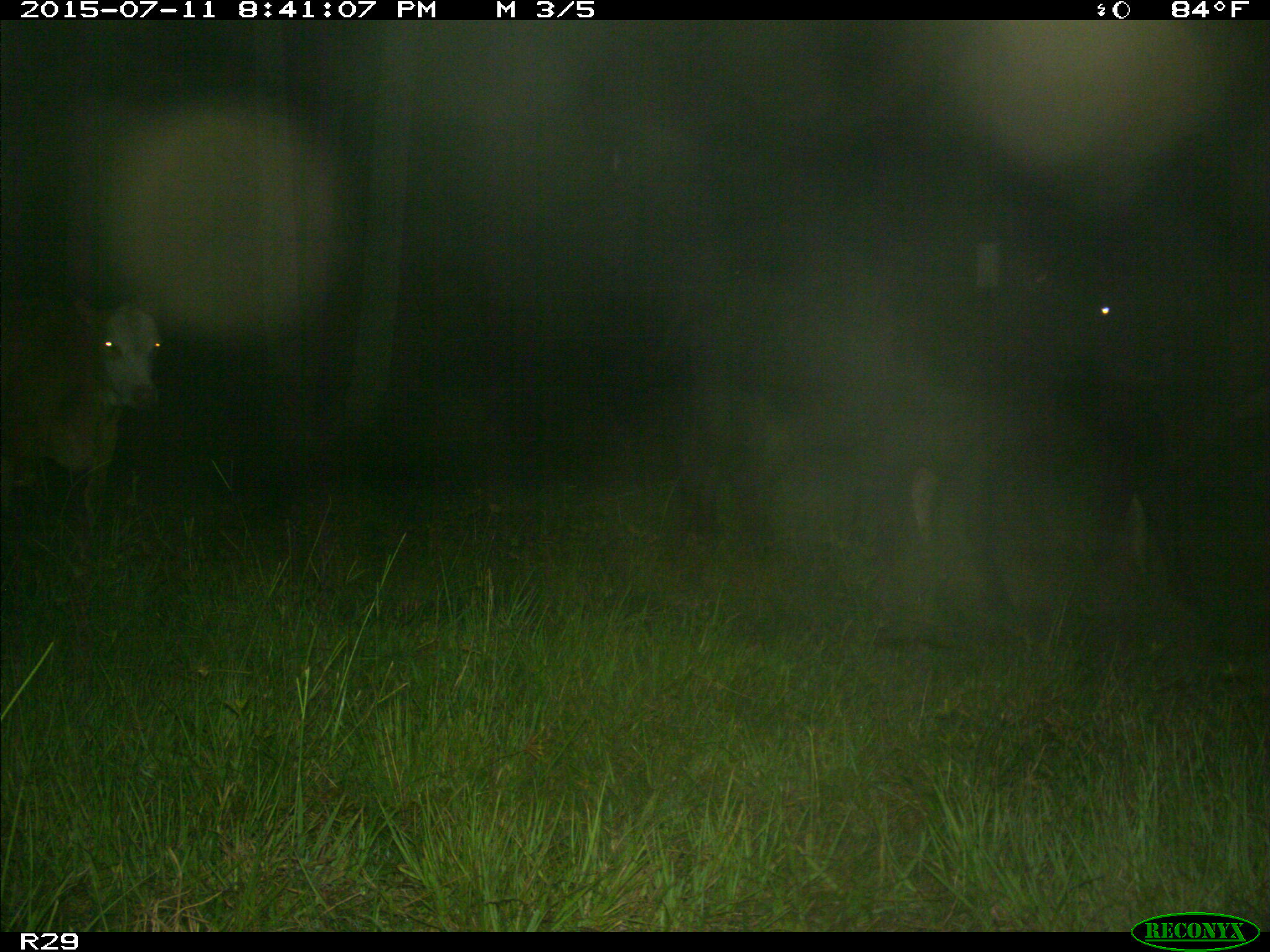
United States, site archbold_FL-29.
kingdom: Animalia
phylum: Chordata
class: Mammalia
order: Artiodactyla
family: Bovidae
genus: Bos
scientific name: Bos taurus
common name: domestic cow